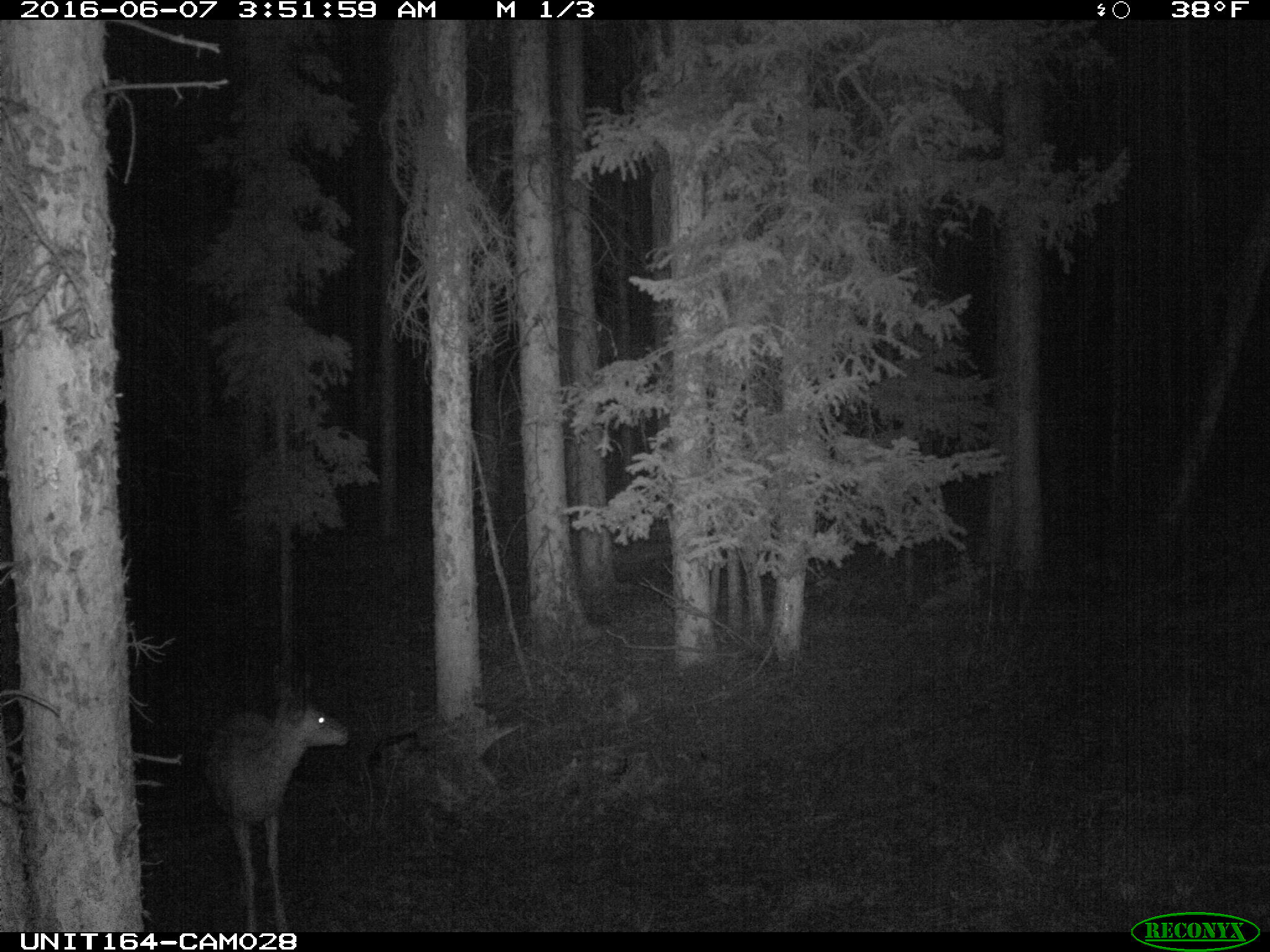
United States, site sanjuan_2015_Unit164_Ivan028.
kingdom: Animalia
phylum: Chordata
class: Mammalia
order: Artiodactyla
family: Cervidae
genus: Odocoileus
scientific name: Odocoileus hemionus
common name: mule deer